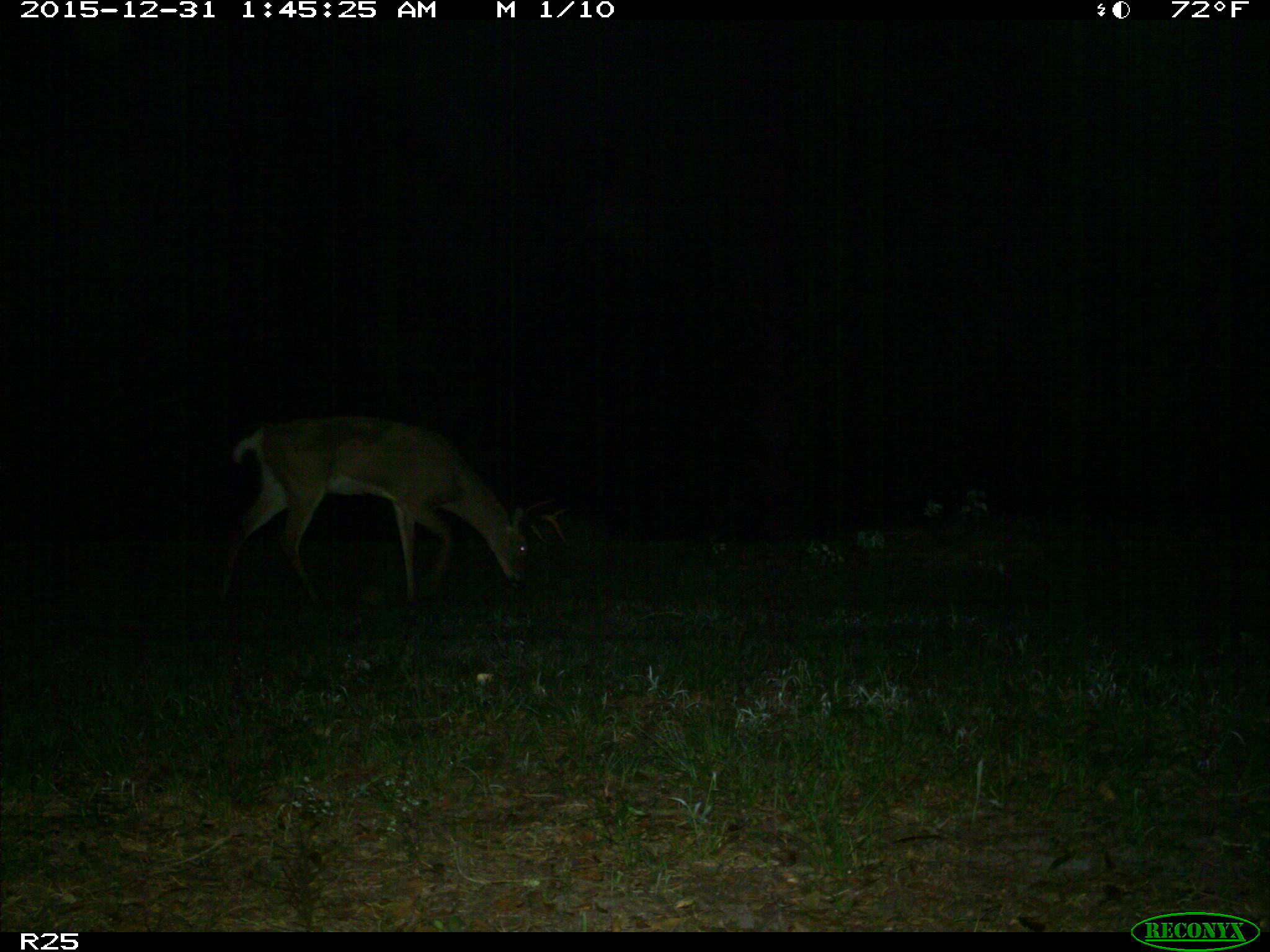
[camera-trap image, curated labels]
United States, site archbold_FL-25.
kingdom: Animalia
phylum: Chordata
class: Mammalia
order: Artiodactyla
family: Cervidae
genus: Odocoileus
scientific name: Odocoileus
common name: deer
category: unidentified deer